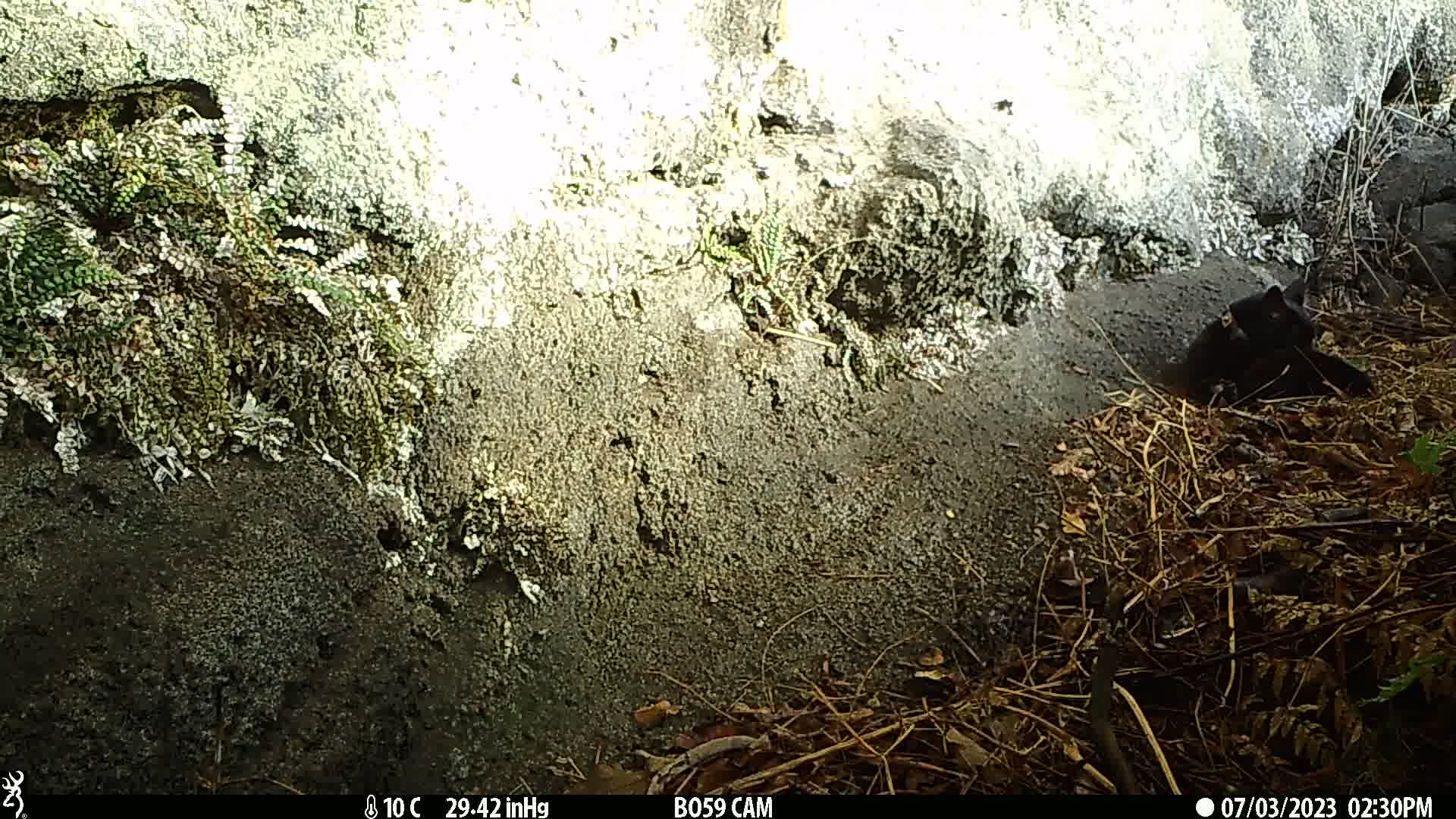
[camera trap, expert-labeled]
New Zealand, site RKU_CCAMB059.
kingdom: Animalia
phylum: Chordata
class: Mammalia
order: Carnivora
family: Felidae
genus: Felis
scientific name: Felis catus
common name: domestic cat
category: cat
Cat (domestic cat) (Felis catus).